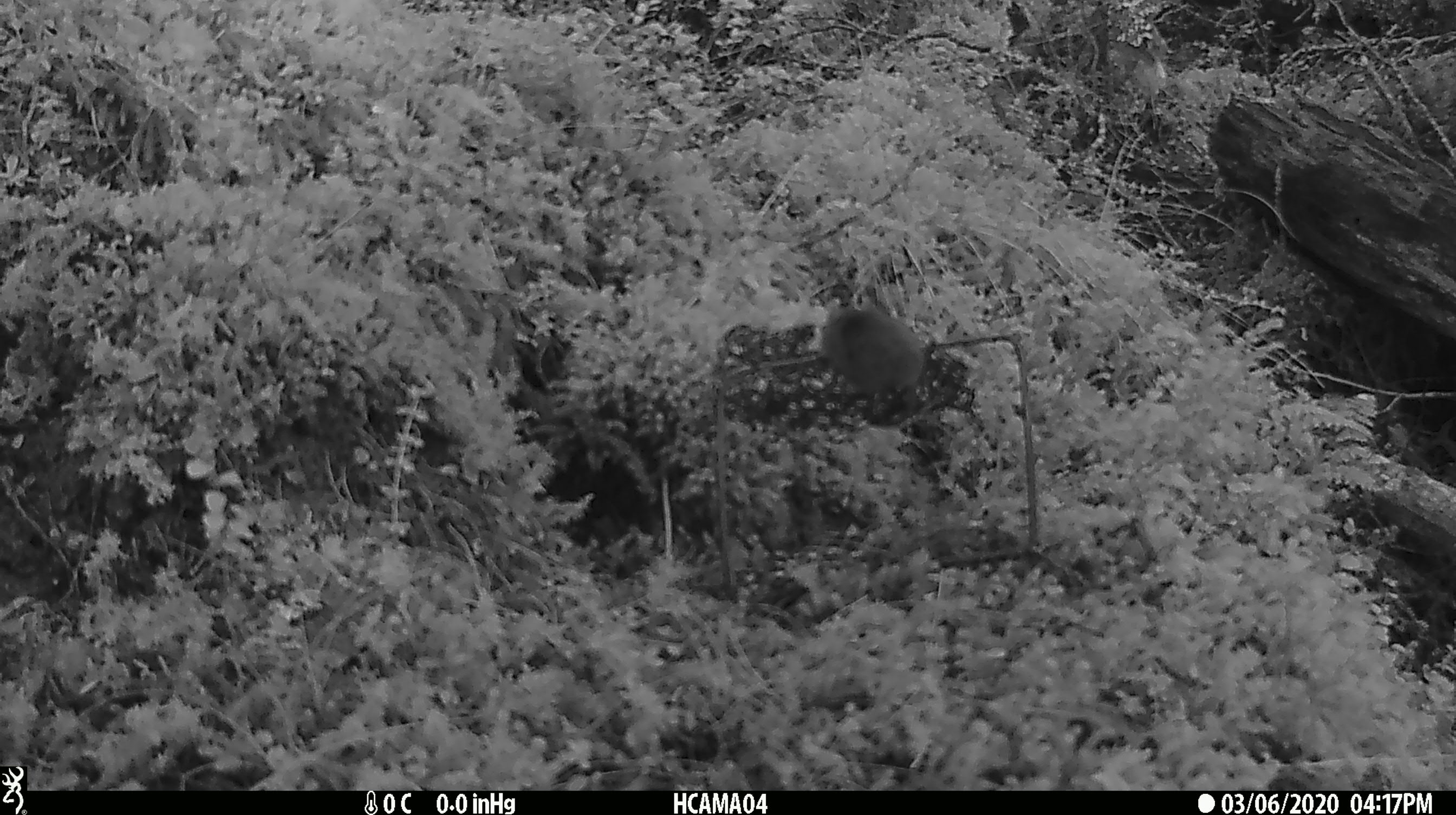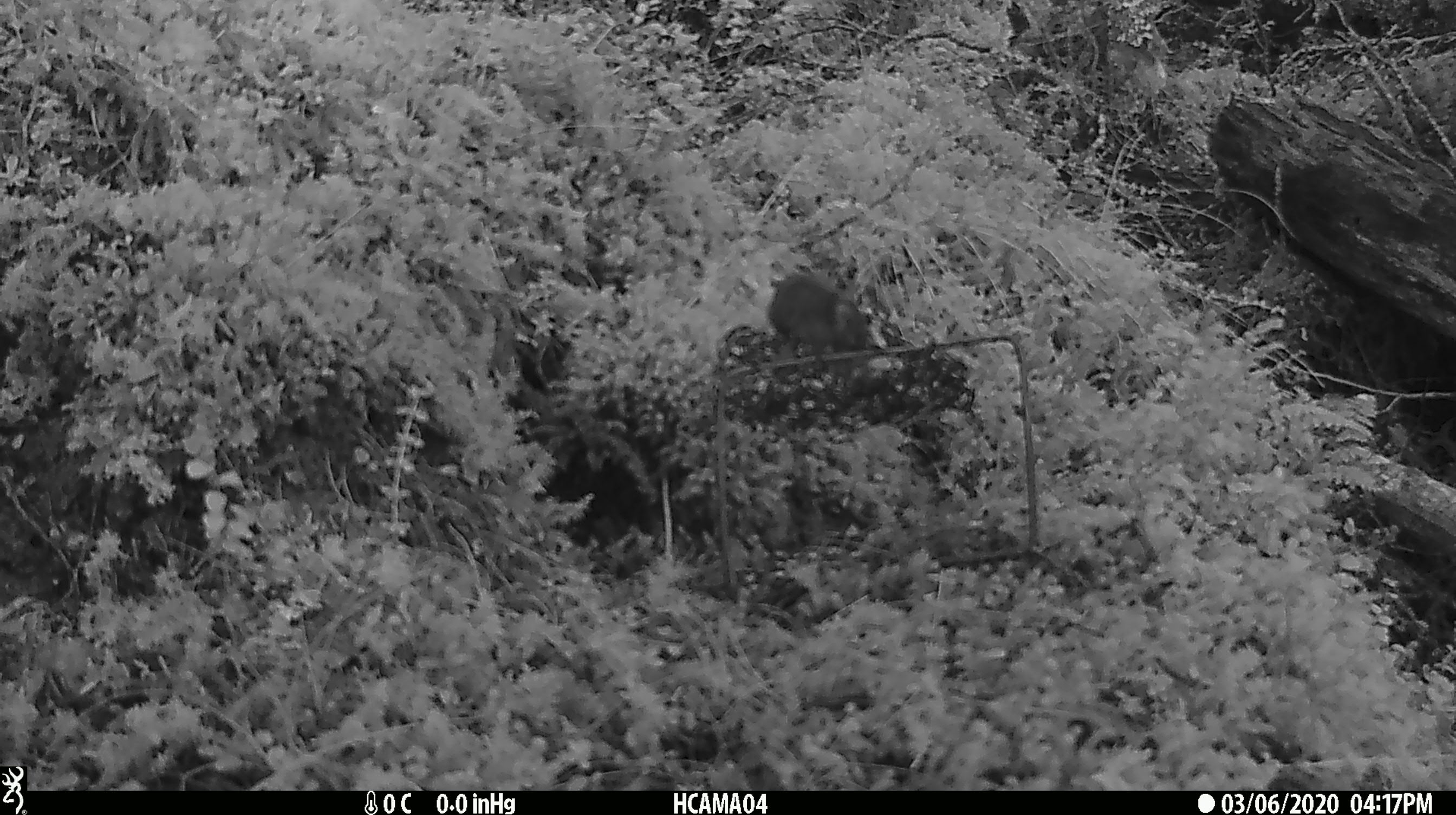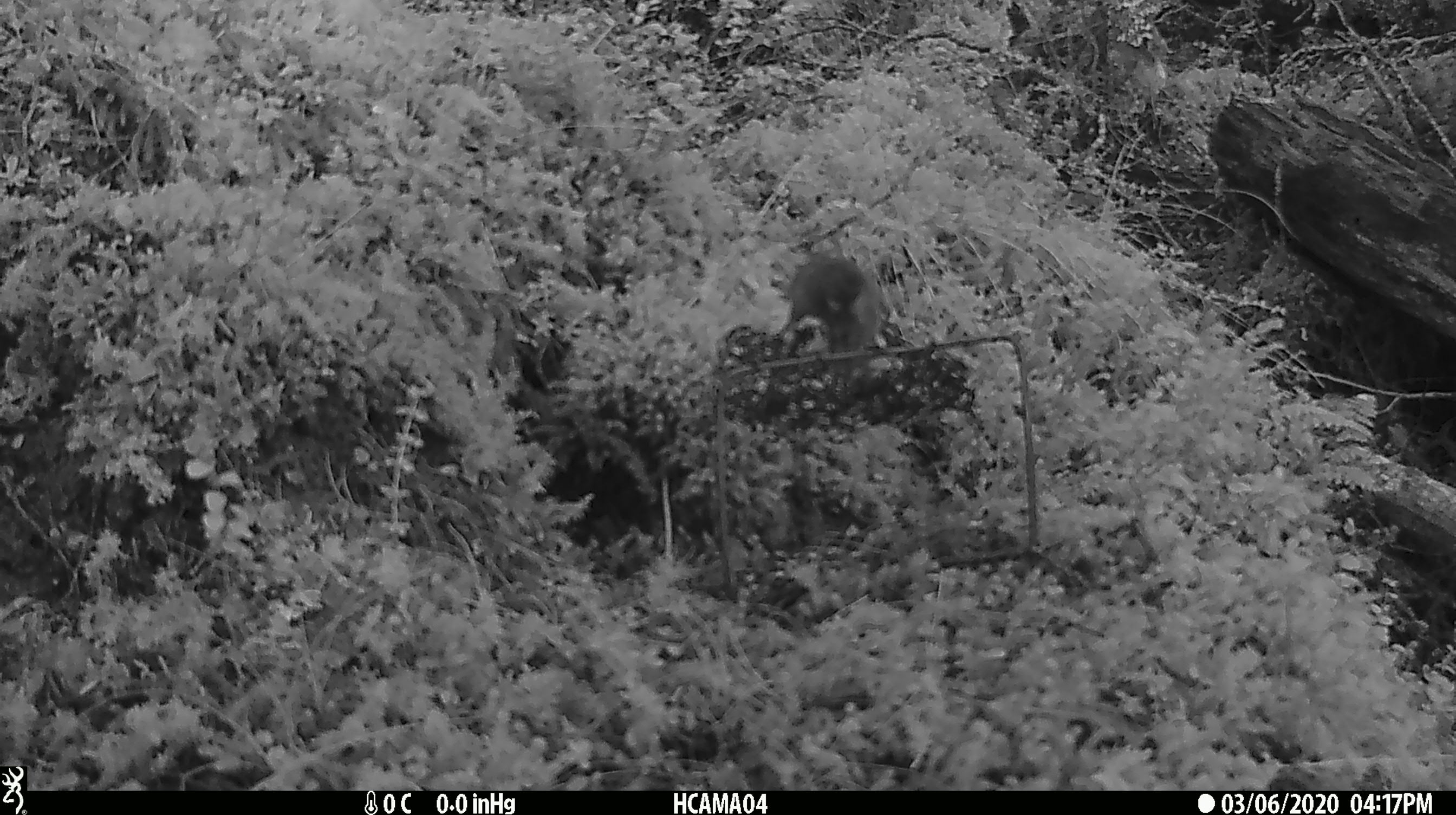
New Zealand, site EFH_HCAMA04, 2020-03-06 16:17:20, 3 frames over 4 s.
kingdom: Animalia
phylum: Chordata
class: Mammalia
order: Rodentia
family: Muridae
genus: Mus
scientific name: Mus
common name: mouse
Mouse (Mus).